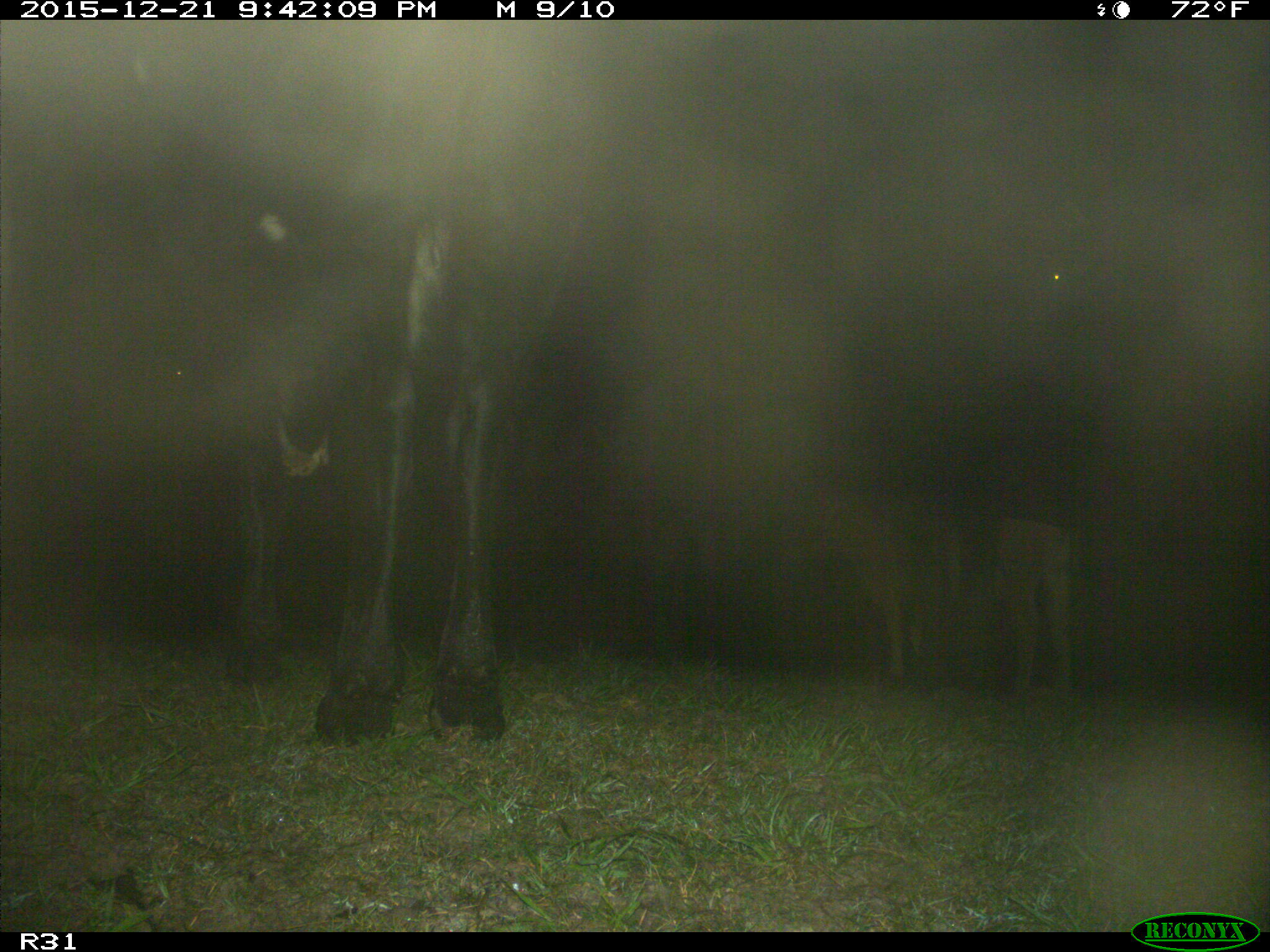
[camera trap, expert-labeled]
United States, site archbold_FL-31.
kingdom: Animalia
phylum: Chordata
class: Mammalia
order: Artiodactyla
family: Bovidae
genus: Bos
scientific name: Bos taurus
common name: domestic cow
Bos taurus (domestic cow).